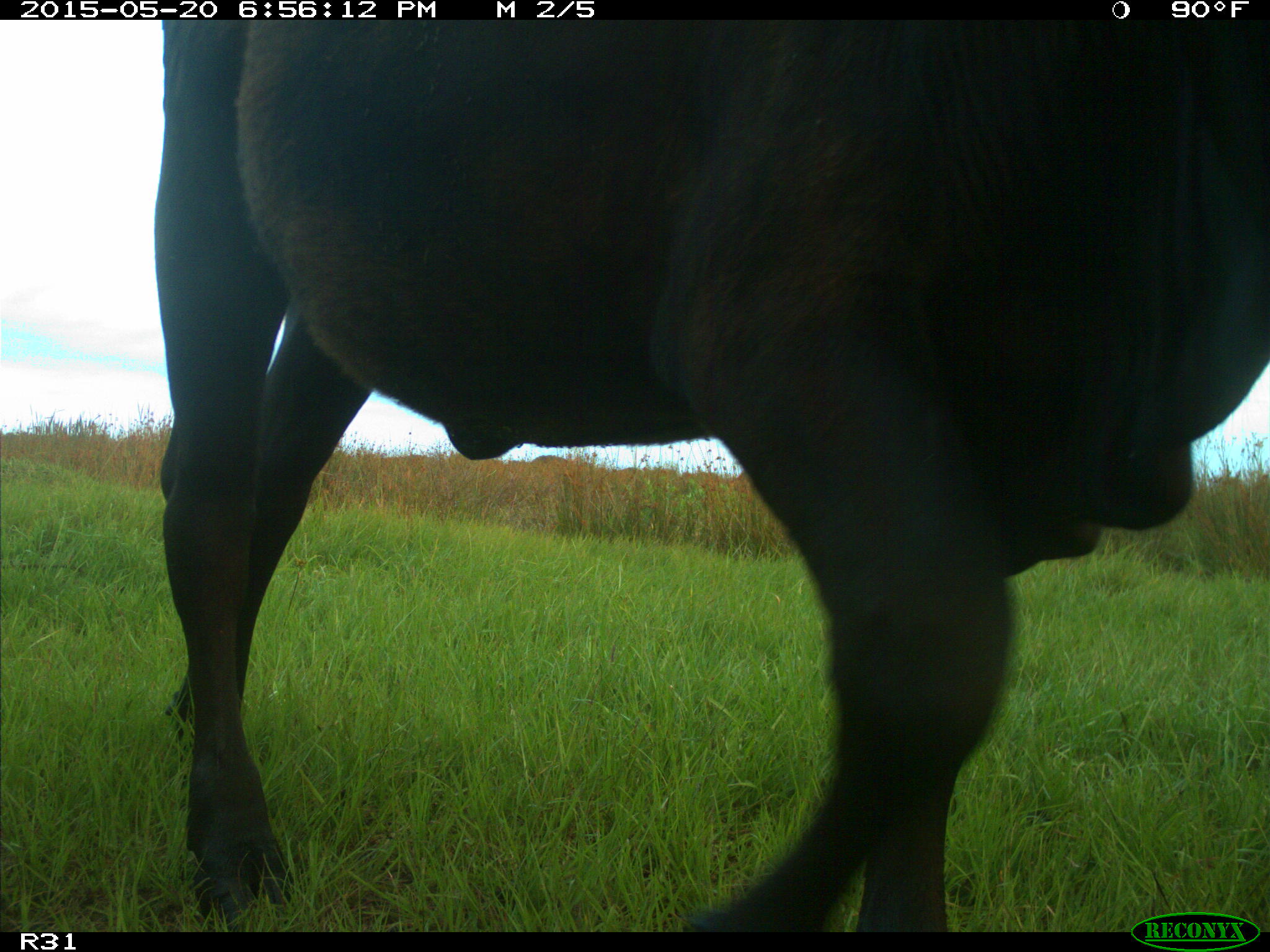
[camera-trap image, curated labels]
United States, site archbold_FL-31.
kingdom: Animalia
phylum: Chordata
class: Mammalia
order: Artiodactyla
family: Bovidae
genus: Bos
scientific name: Bos taurus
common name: domestic cow